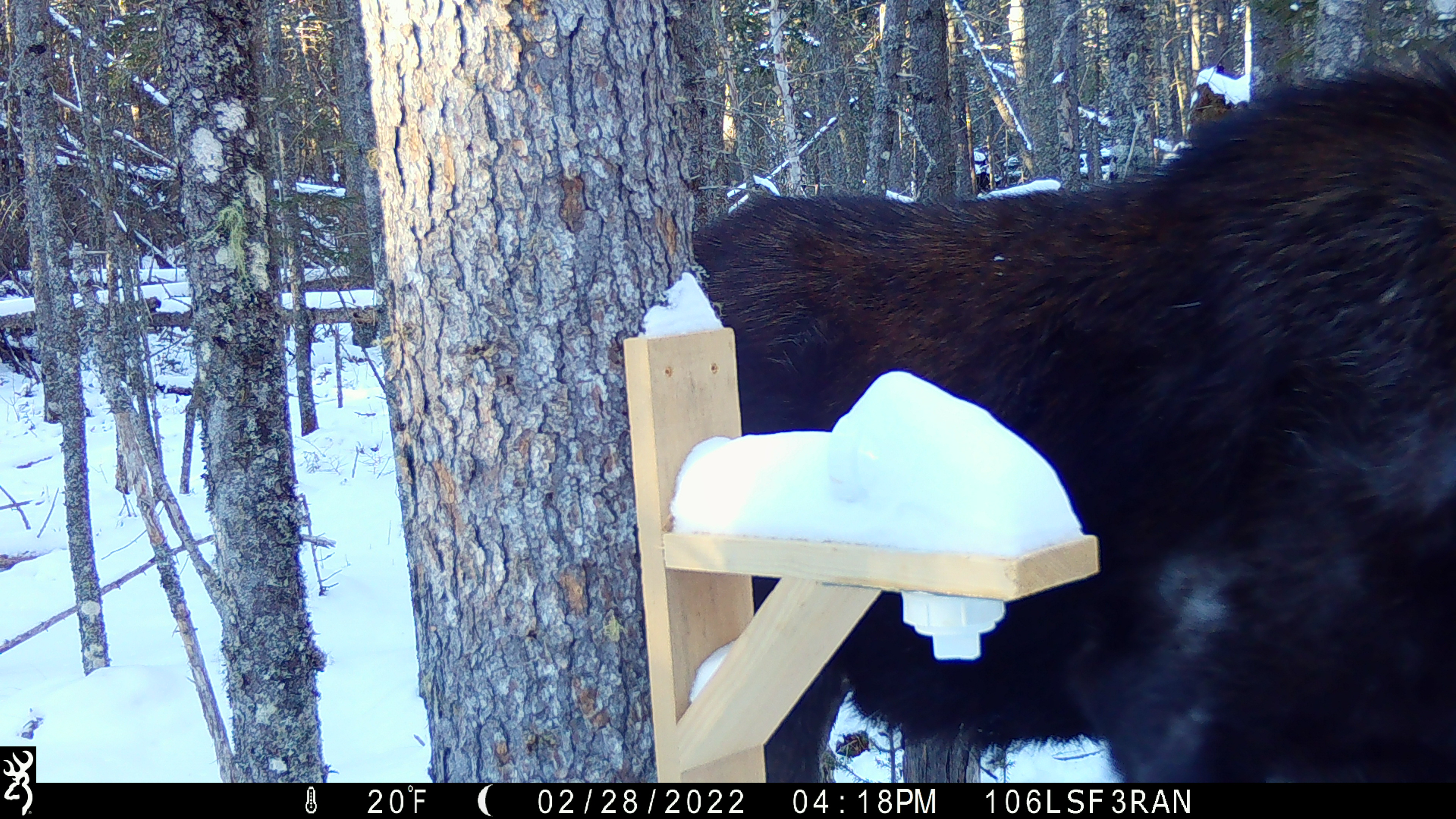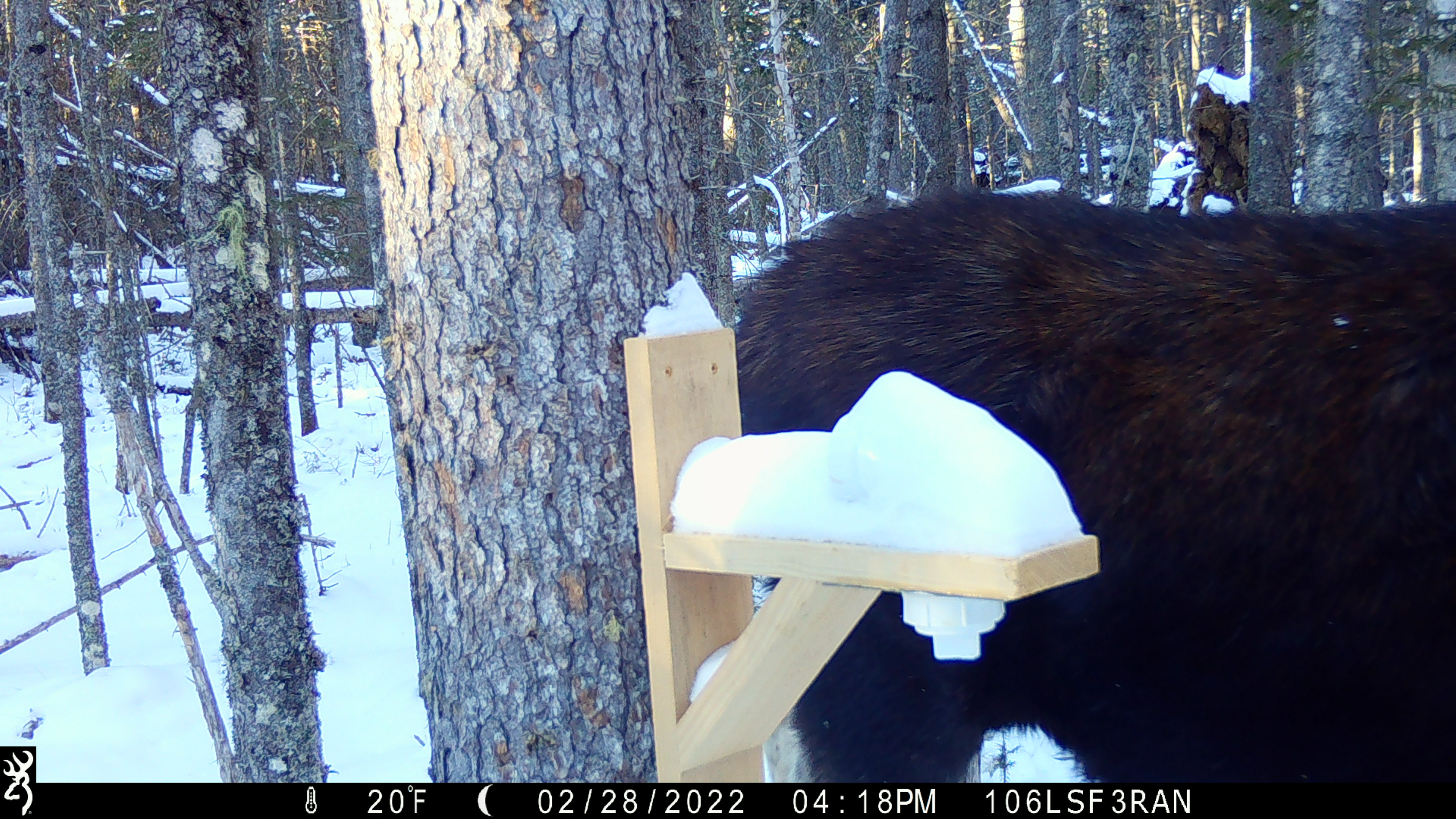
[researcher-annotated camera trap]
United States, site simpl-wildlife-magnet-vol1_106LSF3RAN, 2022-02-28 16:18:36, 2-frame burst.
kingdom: Animalia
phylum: Chordata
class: Mammalia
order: Artiodactyla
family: Cervidae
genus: Alces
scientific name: Alces alces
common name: moose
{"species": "moose (Alces alces)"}